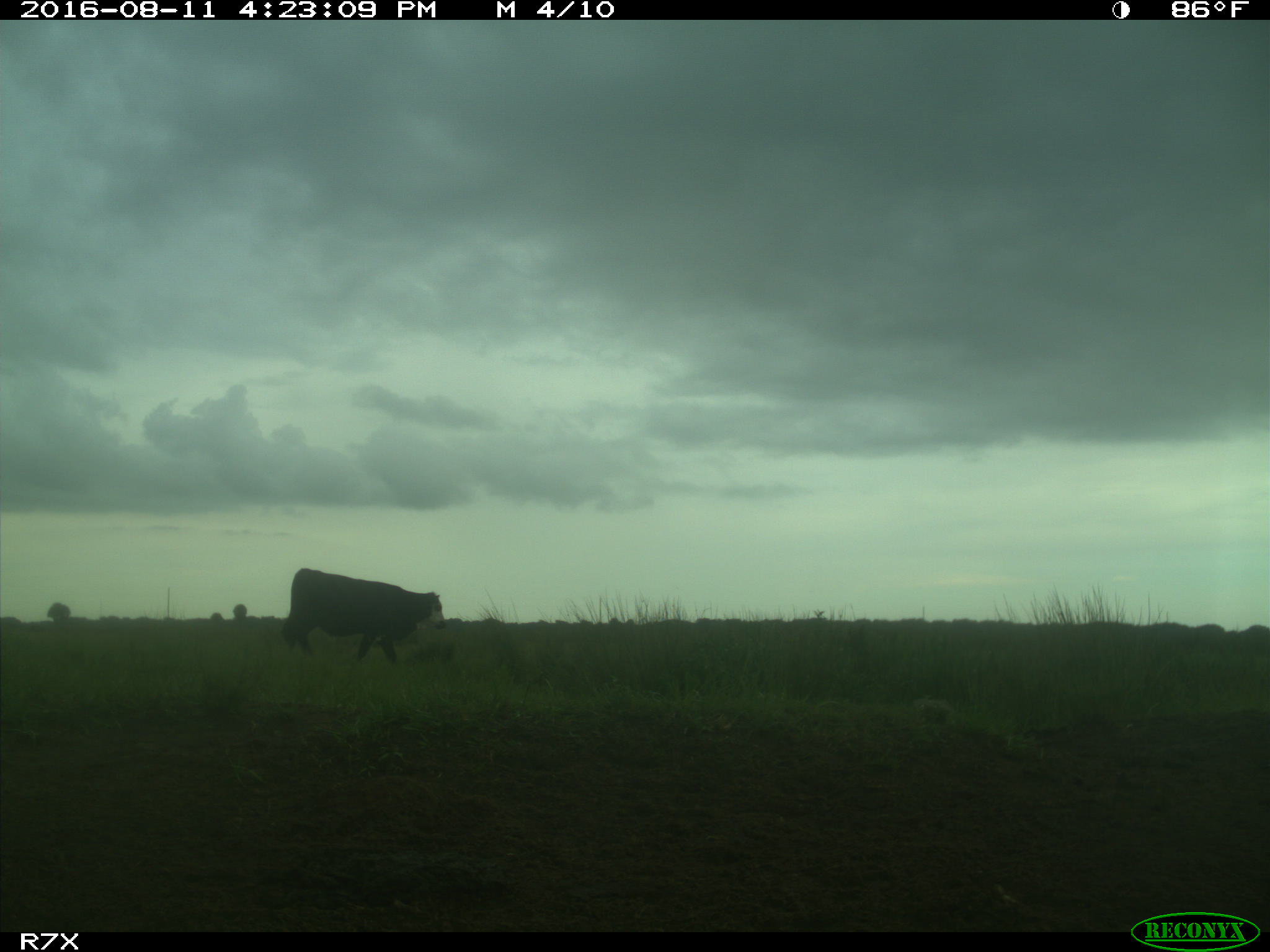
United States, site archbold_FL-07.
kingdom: Animalia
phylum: Chordata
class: Mammalia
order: Artiodactyla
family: Bovidae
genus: Bos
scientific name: Bos taurus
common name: domestic cow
Bos taurus (domestic cow).